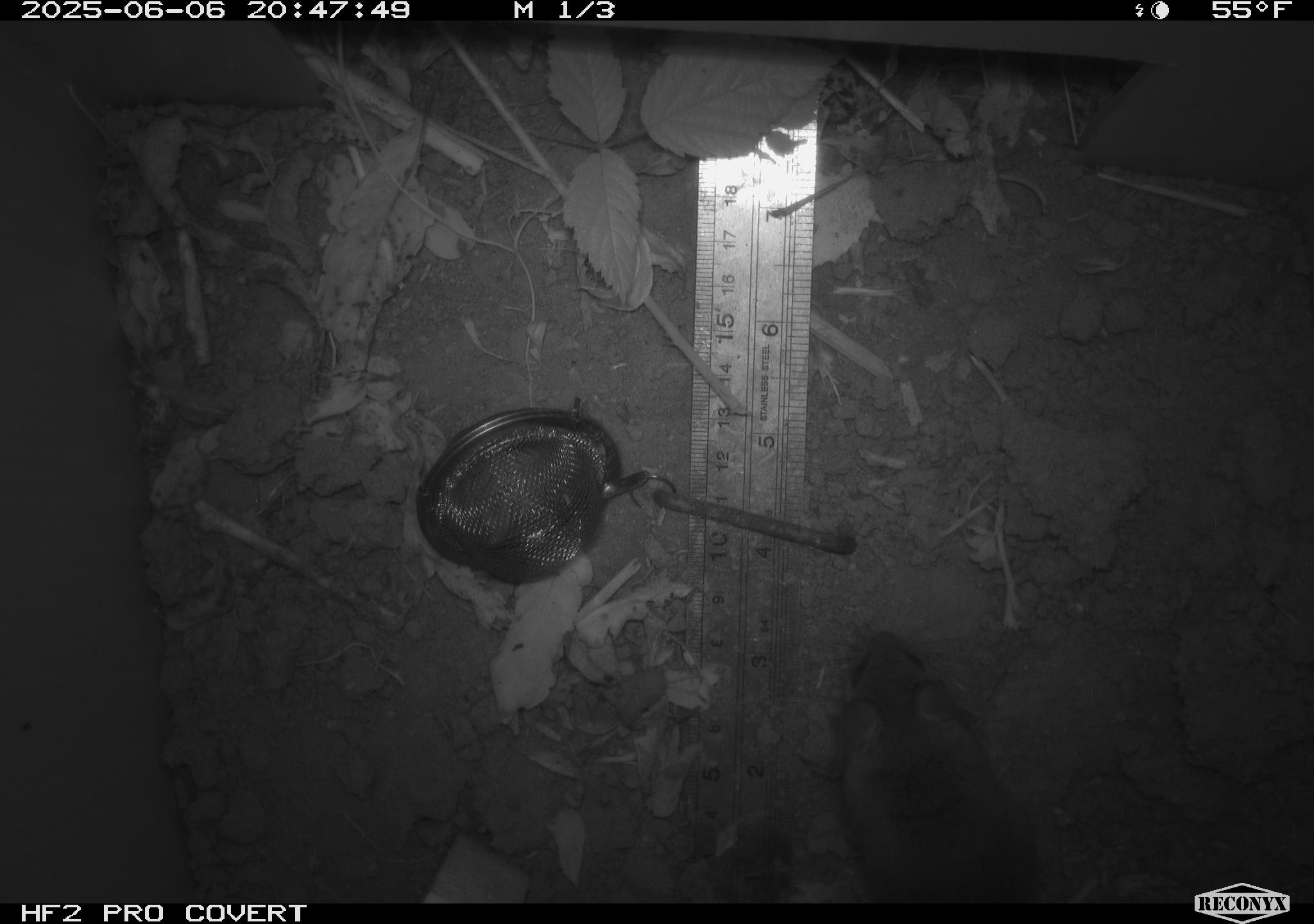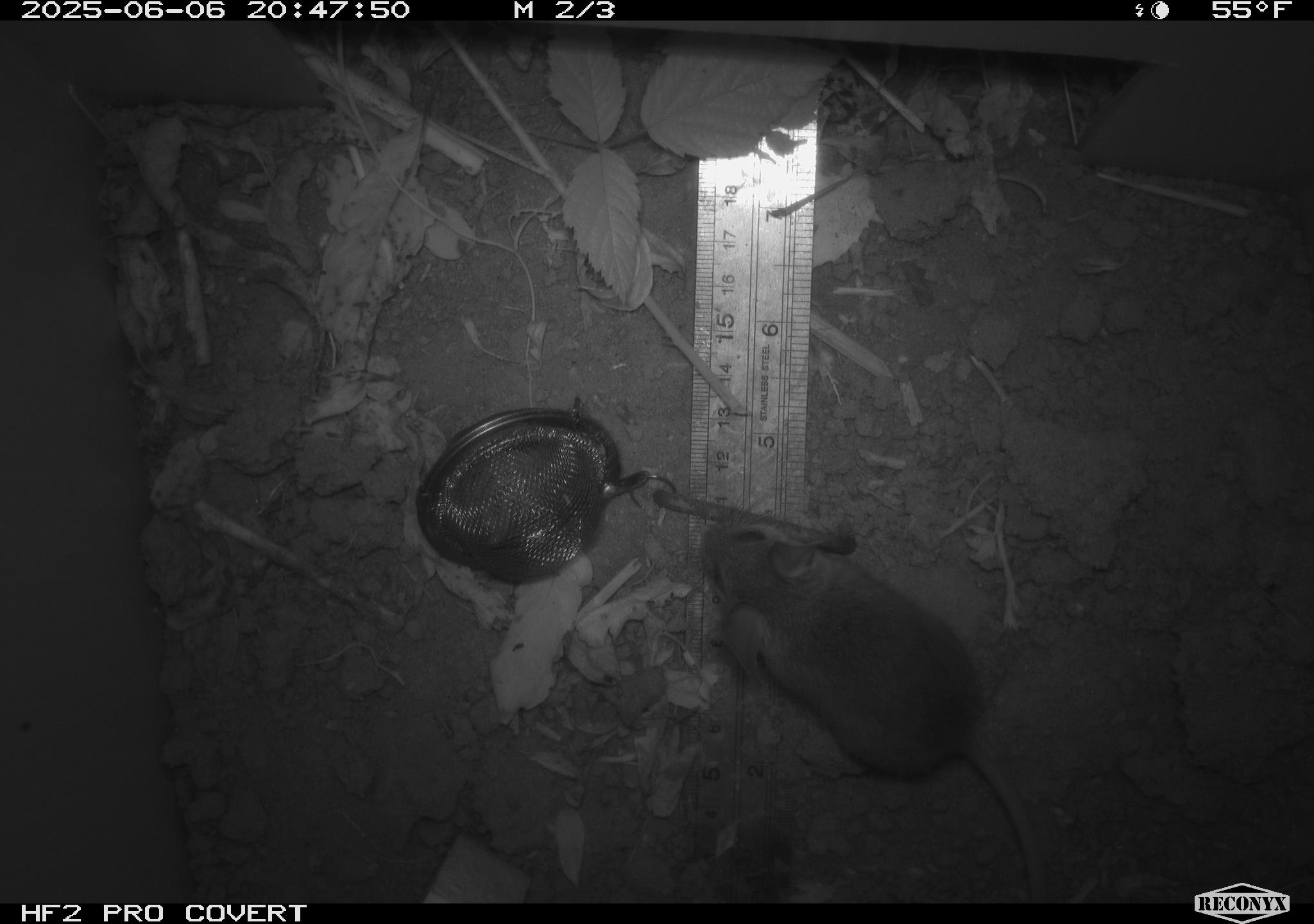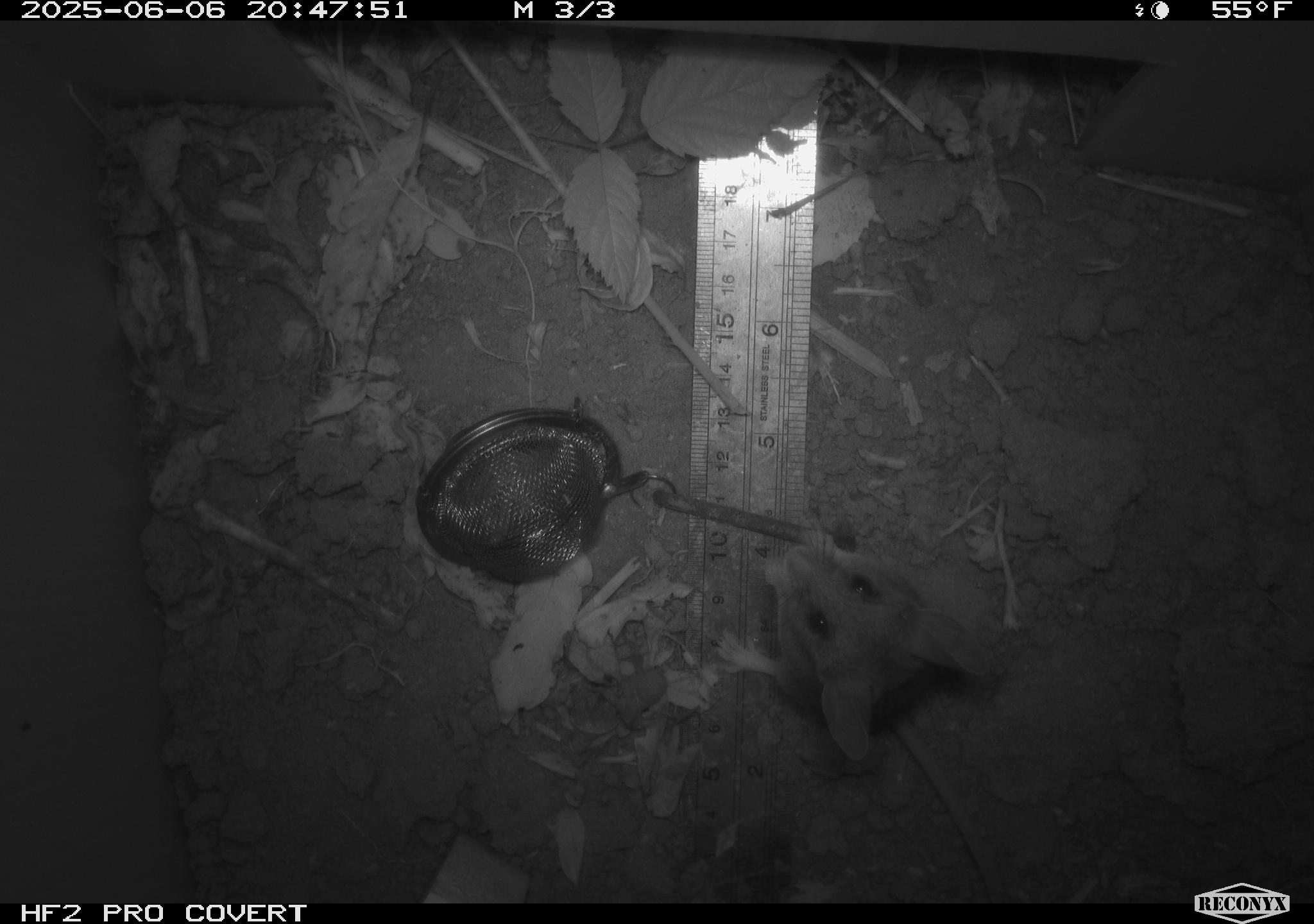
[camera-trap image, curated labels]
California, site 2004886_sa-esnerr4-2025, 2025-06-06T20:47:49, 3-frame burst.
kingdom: Animalia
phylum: Chordata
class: Mammalia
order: Rodentia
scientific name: Rodentia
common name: rodent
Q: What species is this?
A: Rodent (Rodentia).